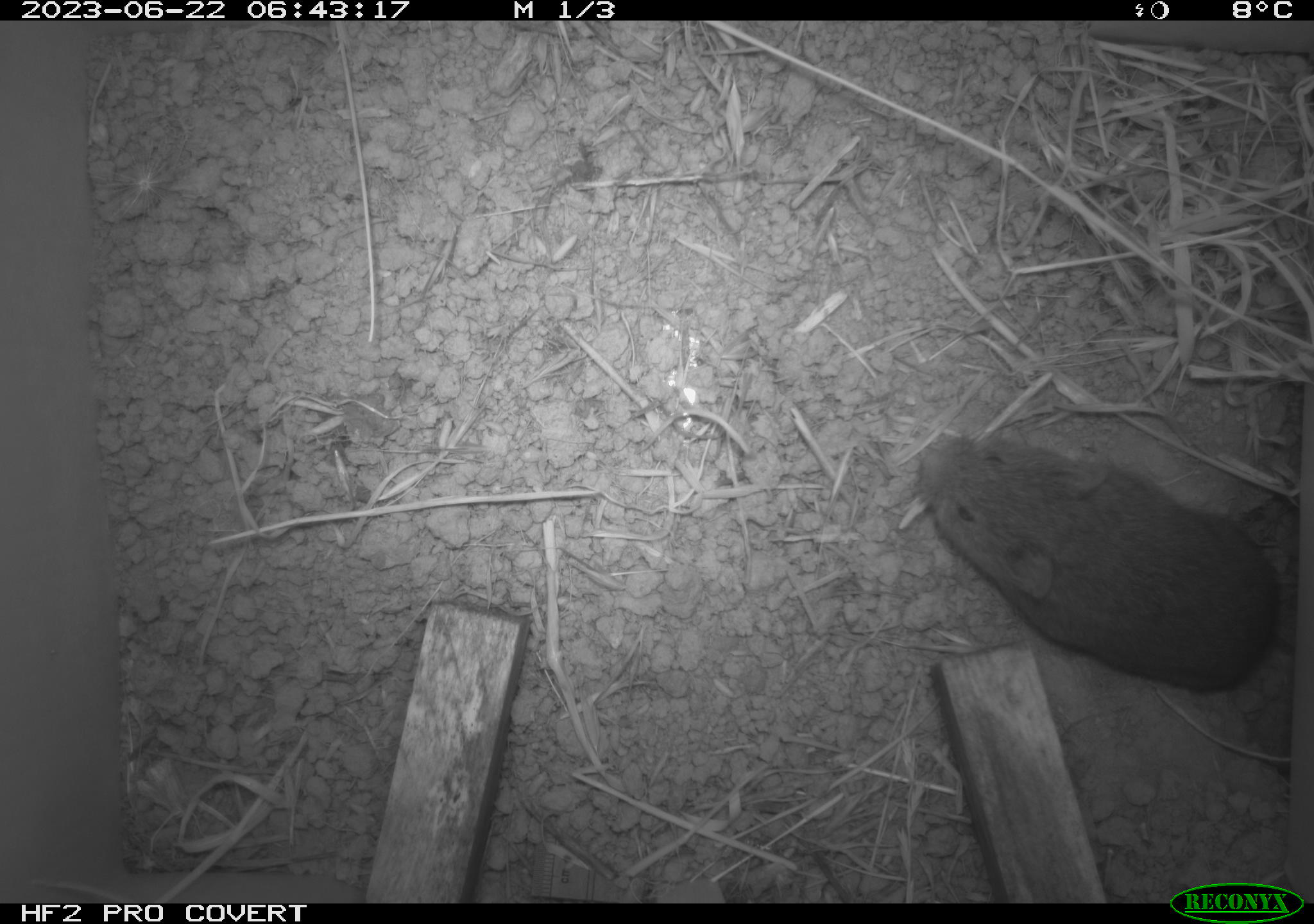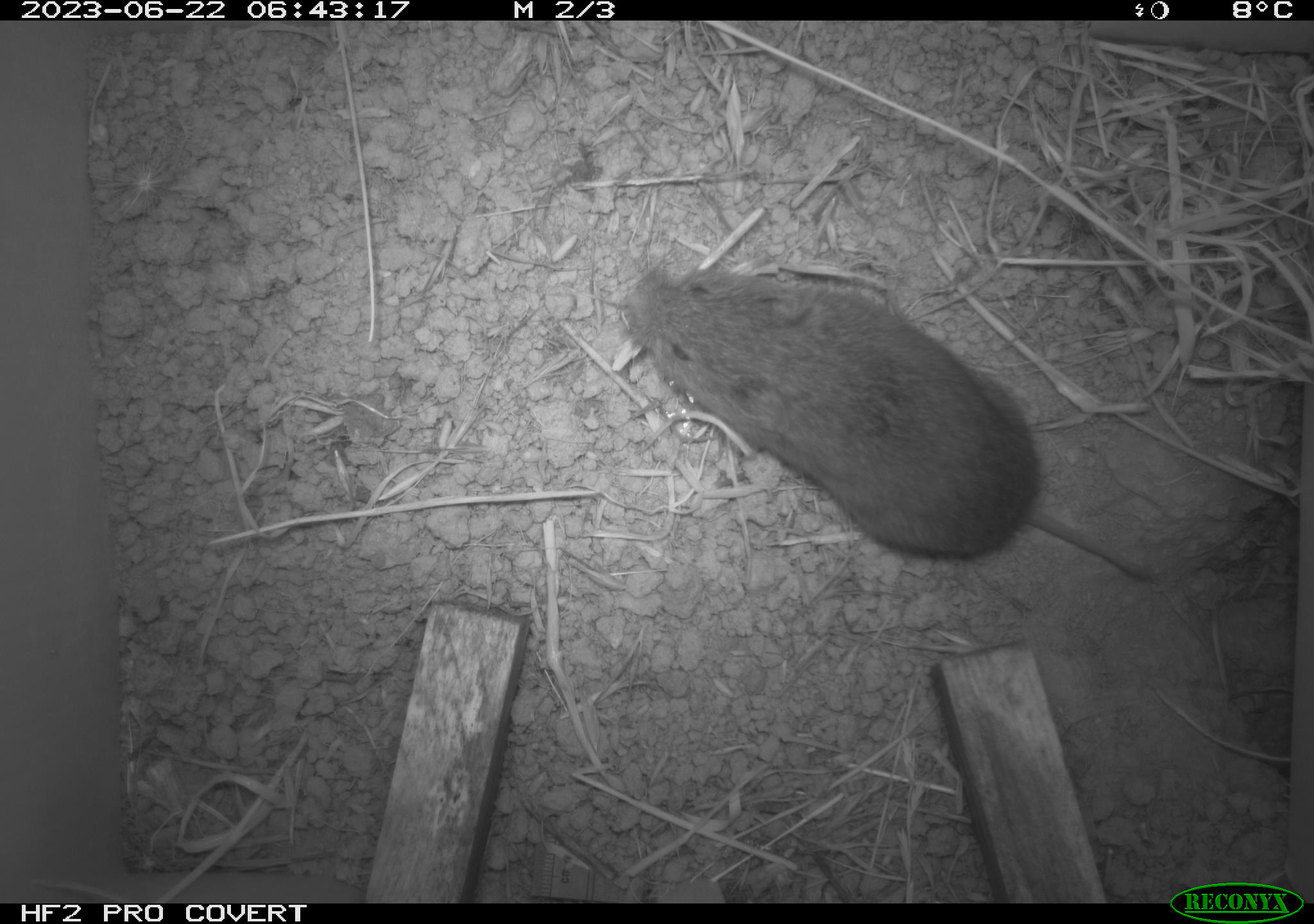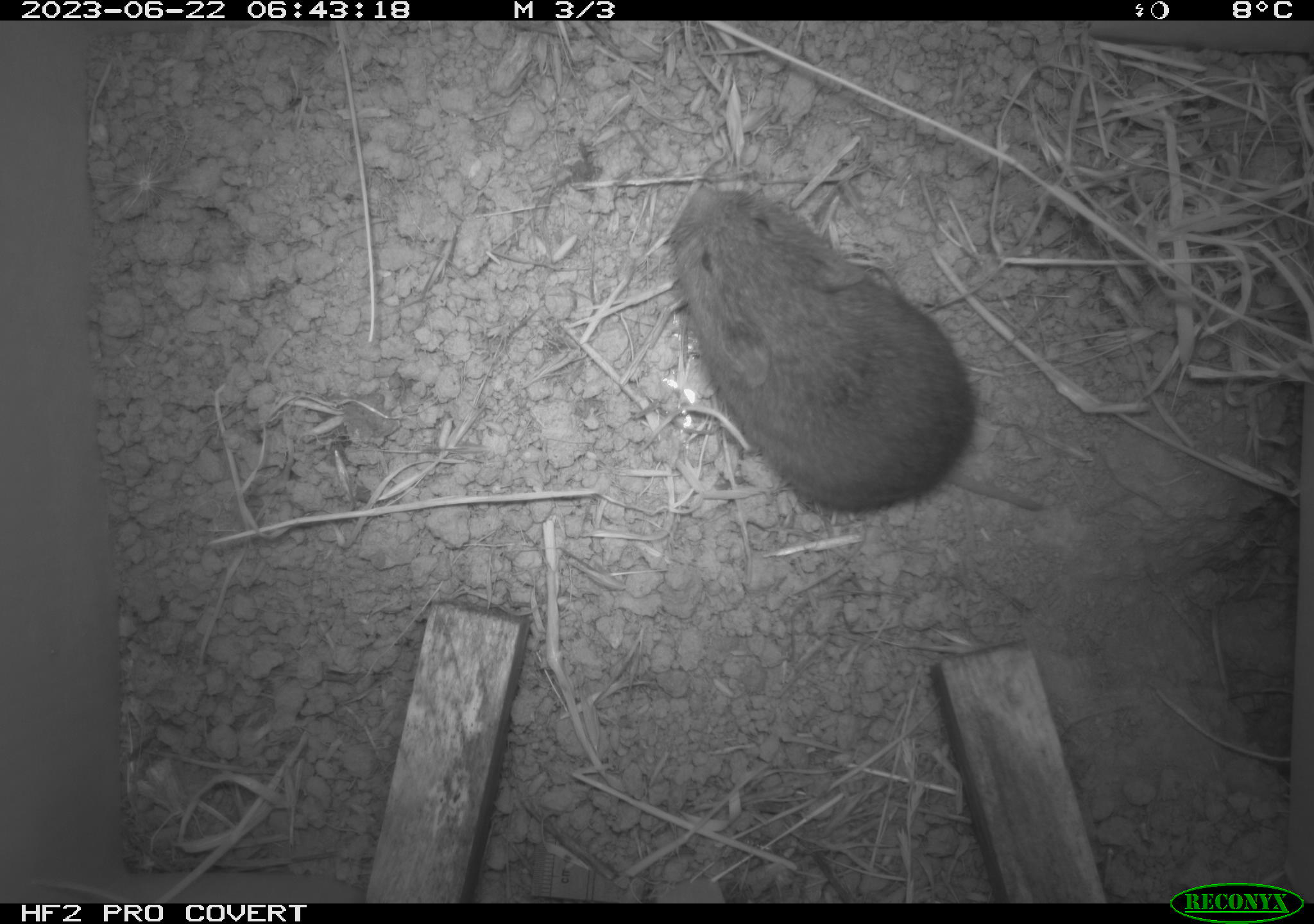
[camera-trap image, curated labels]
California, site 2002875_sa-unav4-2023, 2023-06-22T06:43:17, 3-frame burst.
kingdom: Animalia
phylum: Chordata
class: Mammalia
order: Rodentia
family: Cricetidae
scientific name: Arvicolinae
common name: voles, lemmings, and muskrats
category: arvicolinae subfamily